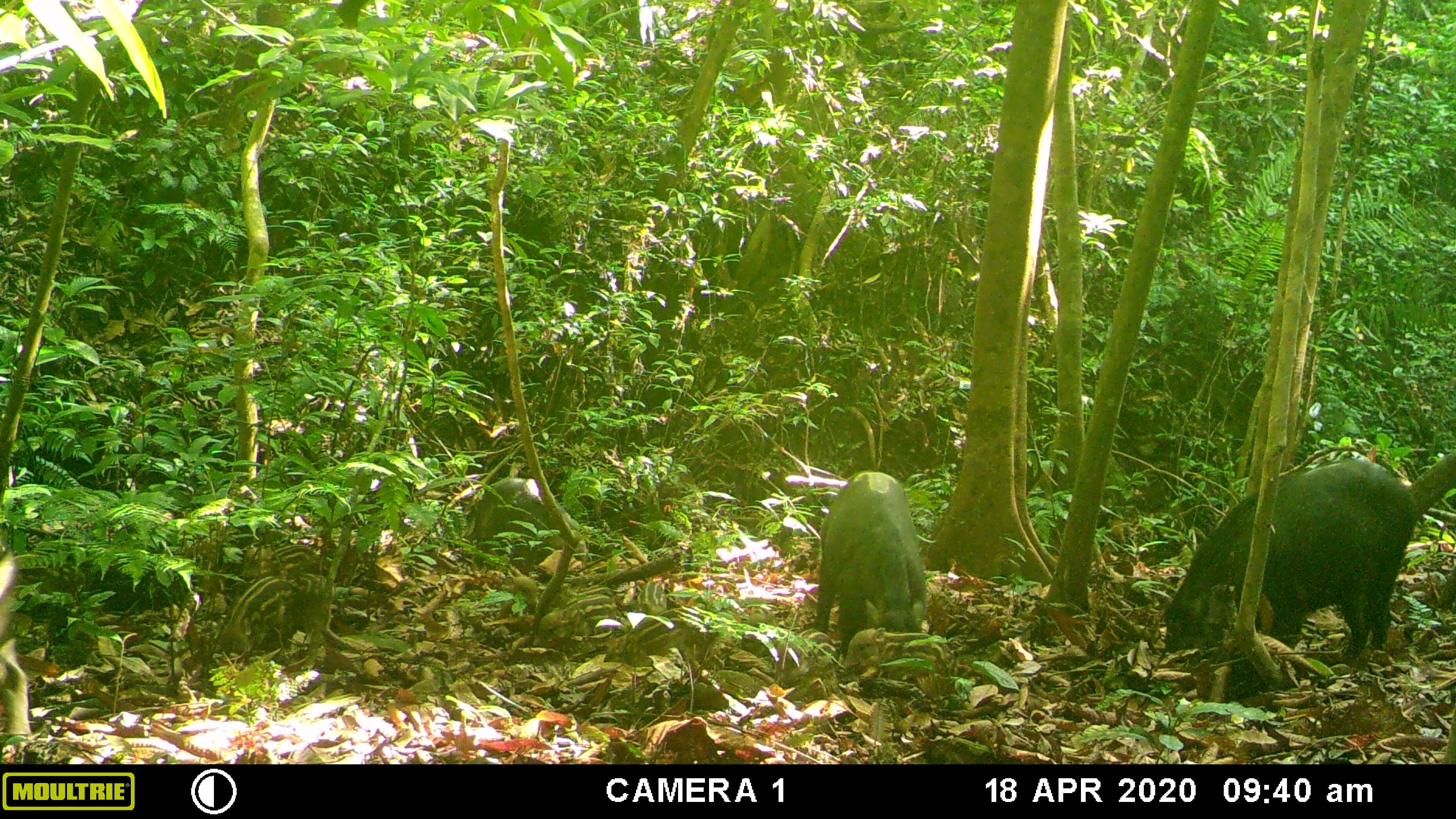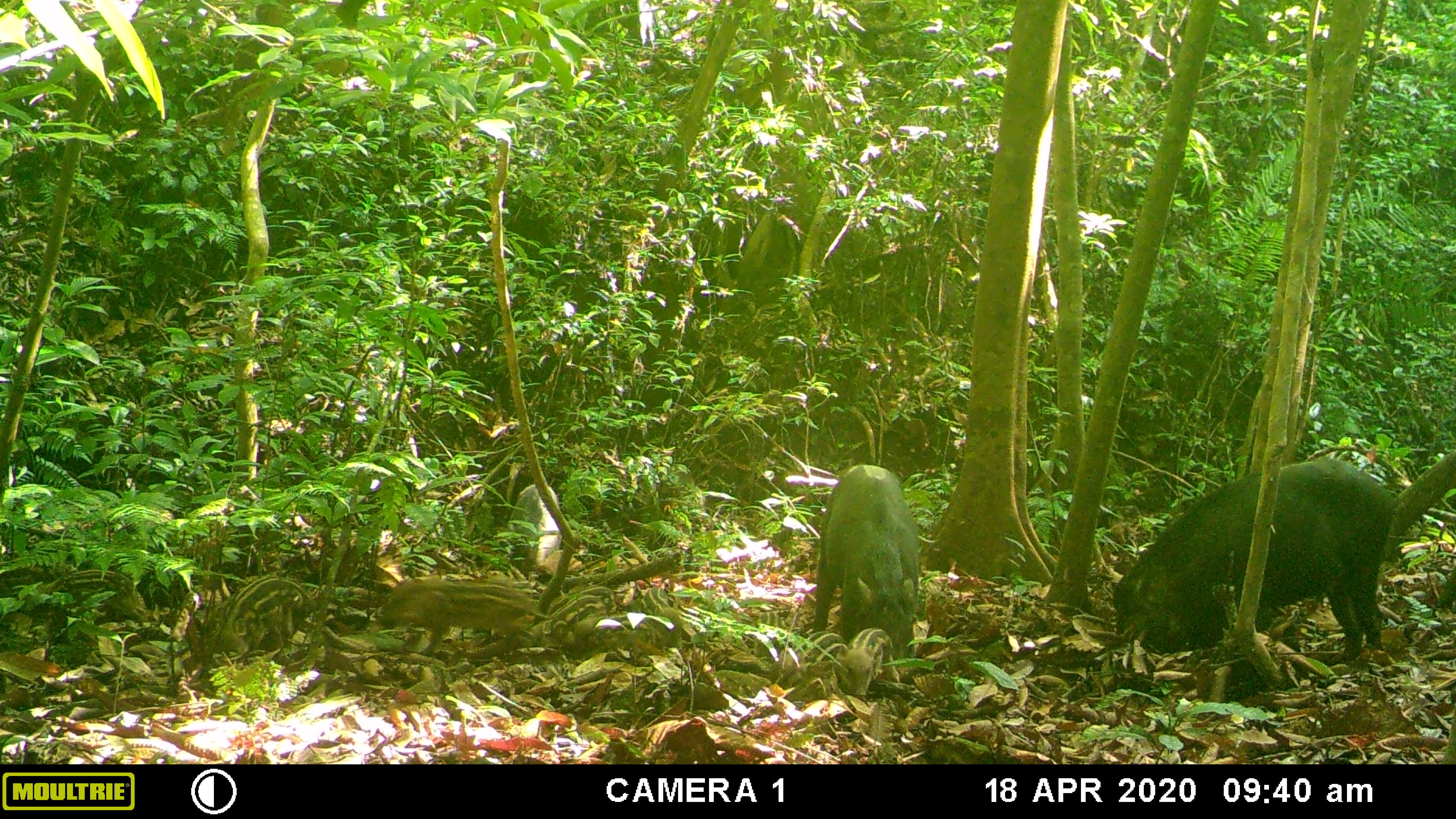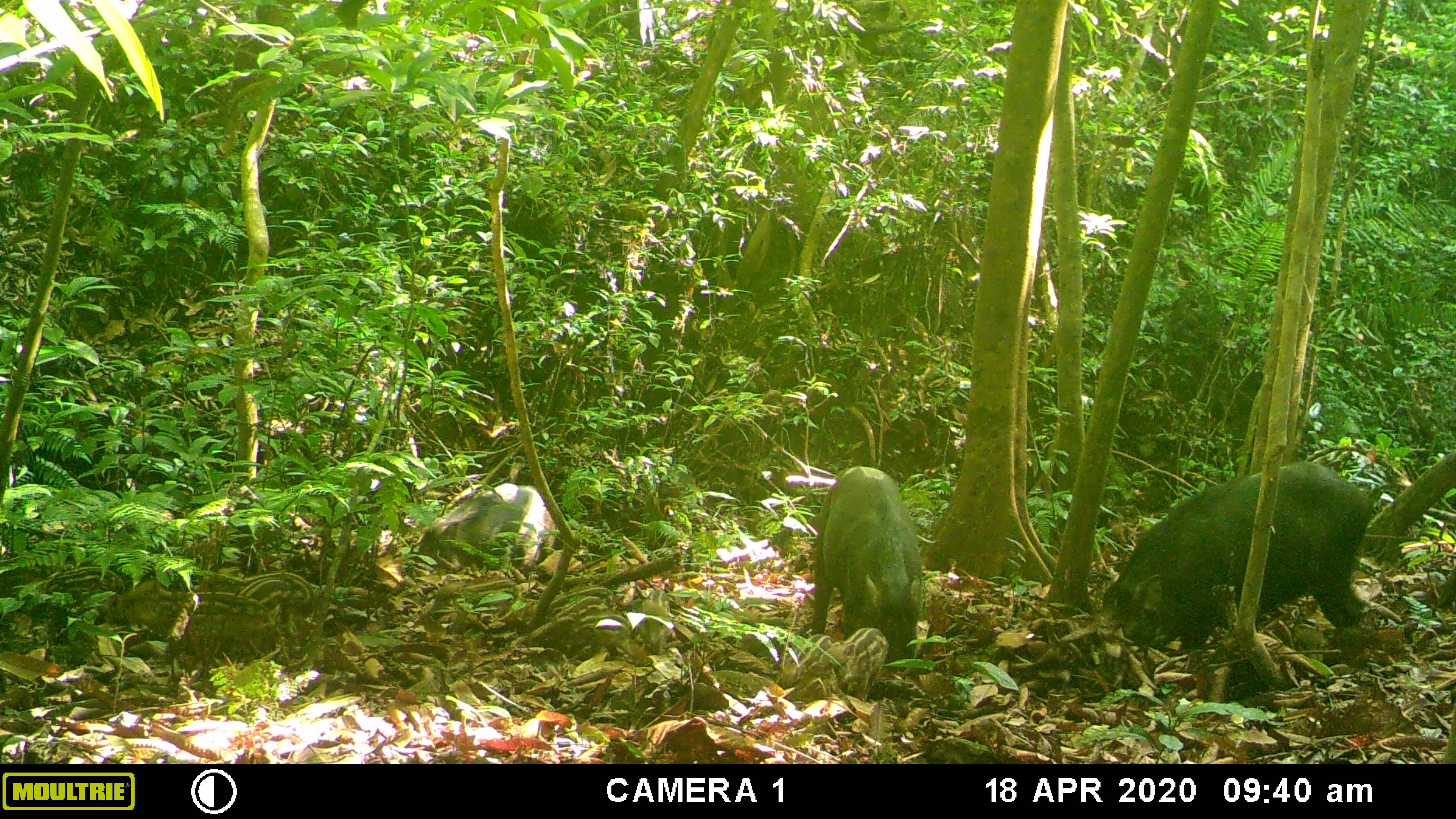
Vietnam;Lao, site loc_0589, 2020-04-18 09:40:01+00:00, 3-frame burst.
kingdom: Animalia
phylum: Chordata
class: Mammalia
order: Artiodactyla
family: Suidae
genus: Sus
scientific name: Sus scrofa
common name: eurasian wild pig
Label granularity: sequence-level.